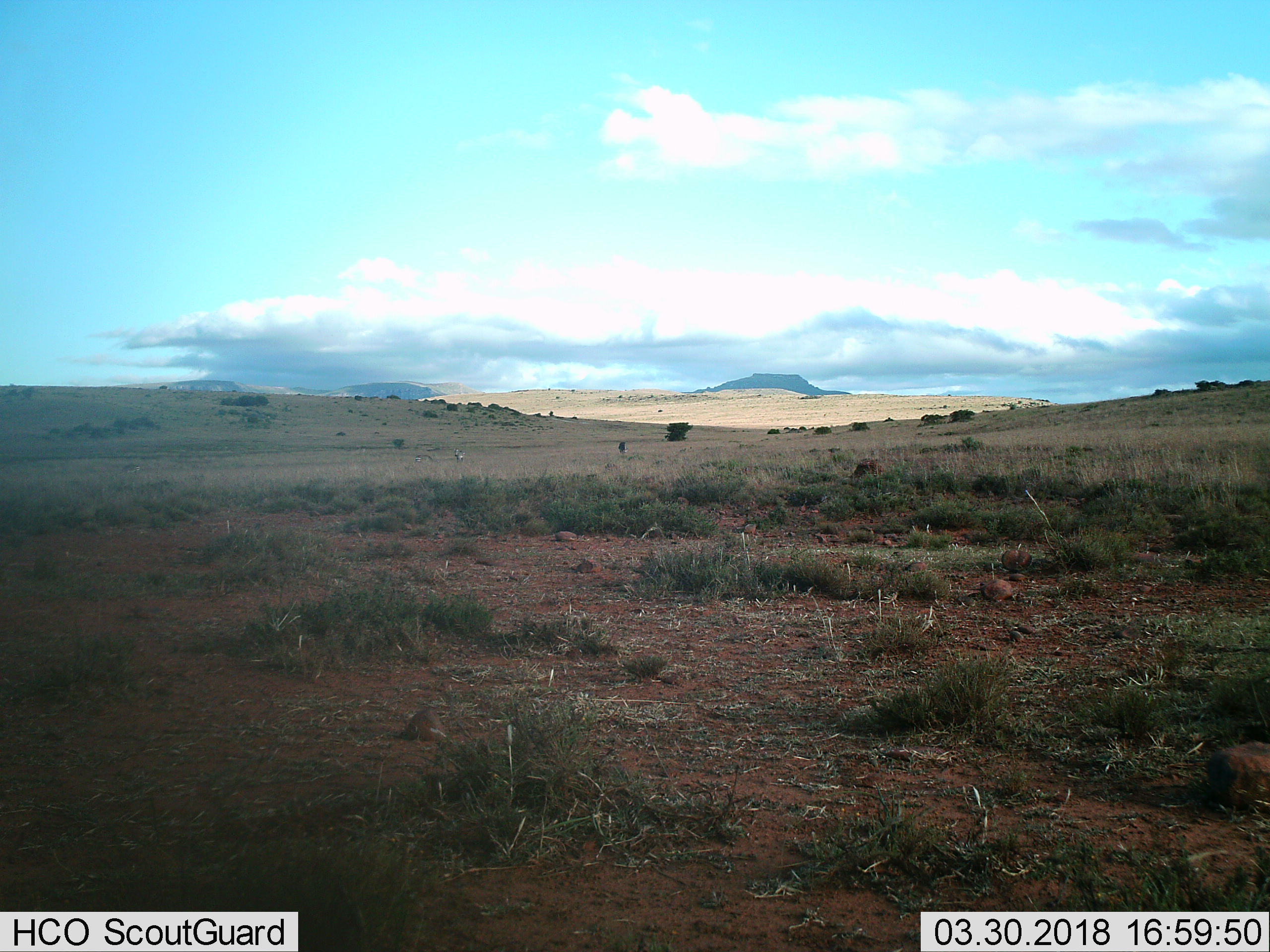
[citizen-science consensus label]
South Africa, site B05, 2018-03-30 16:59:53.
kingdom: Animalia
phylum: Chordata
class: Mammalia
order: Artiodactyla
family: Bovidae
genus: Tragelaphus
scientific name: Tragelaphus oryx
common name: eland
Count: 2.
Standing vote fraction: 100%.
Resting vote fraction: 0%.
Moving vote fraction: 0%.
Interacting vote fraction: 50%.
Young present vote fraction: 50%.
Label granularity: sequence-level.